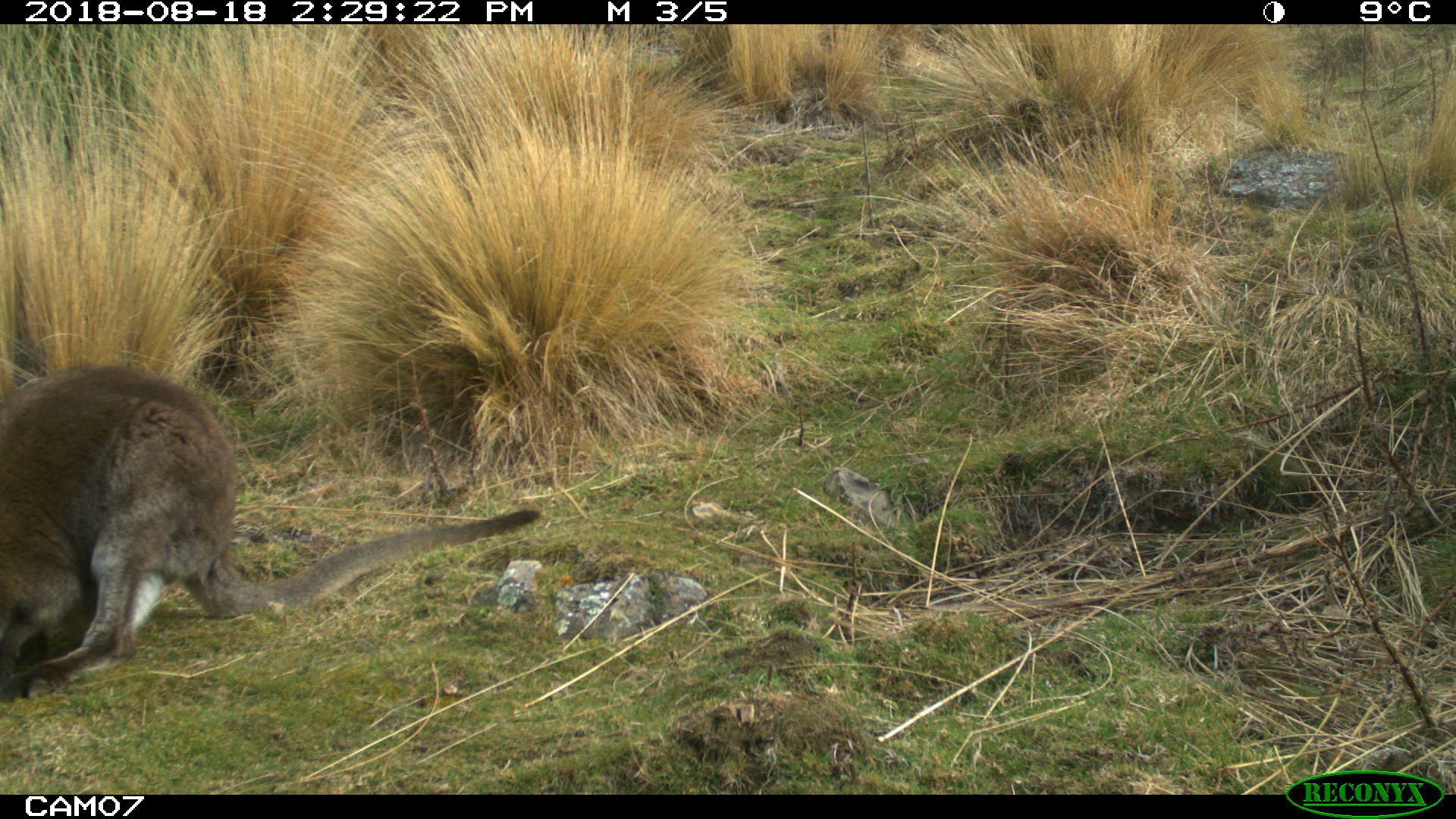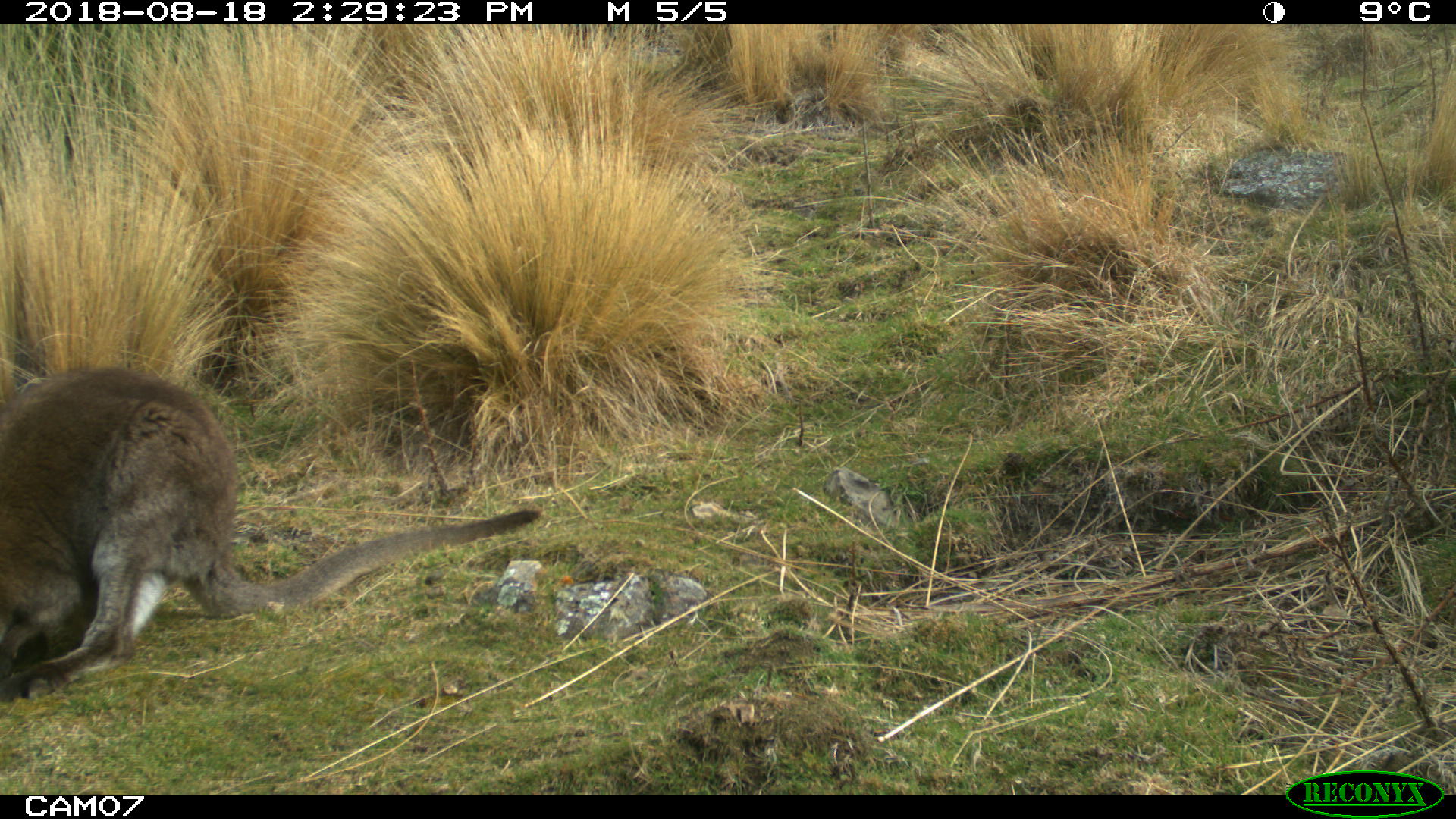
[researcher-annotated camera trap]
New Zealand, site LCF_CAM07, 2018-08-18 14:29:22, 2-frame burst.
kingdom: Animalia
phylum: Chordata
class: Mammalia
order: Diprotodontia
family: Macropodidae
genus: Notamacropus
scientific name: Notamacropus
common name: wallaby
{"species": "wallaby (Notamacropus)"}